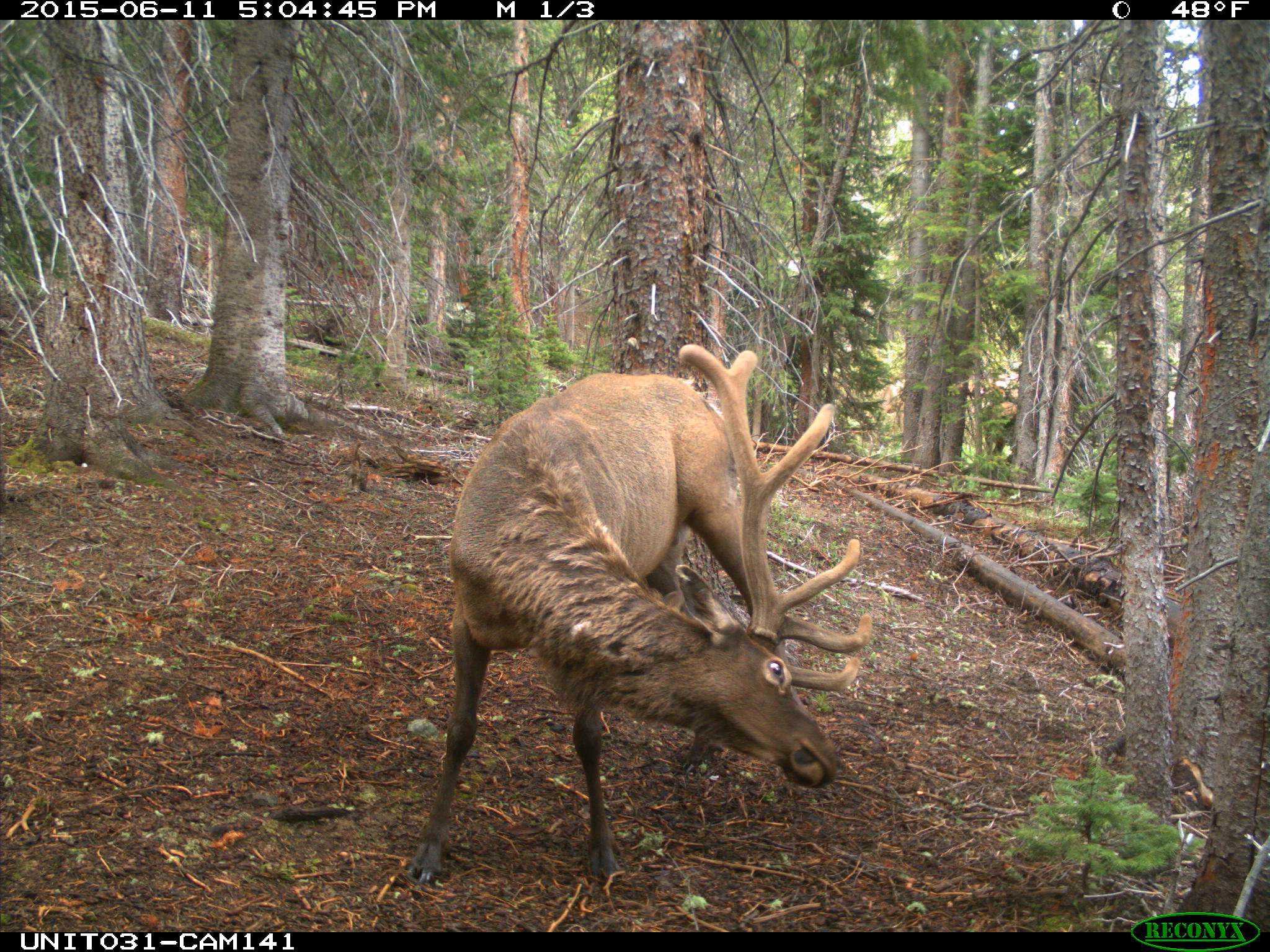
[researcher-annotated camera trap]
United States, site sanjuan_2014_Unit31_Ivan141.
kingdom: Animalia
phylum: Chordata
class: Mammalia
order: Artiodactyla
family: Cervidae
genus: Cervus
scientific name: Cervus elaphus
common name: red deer